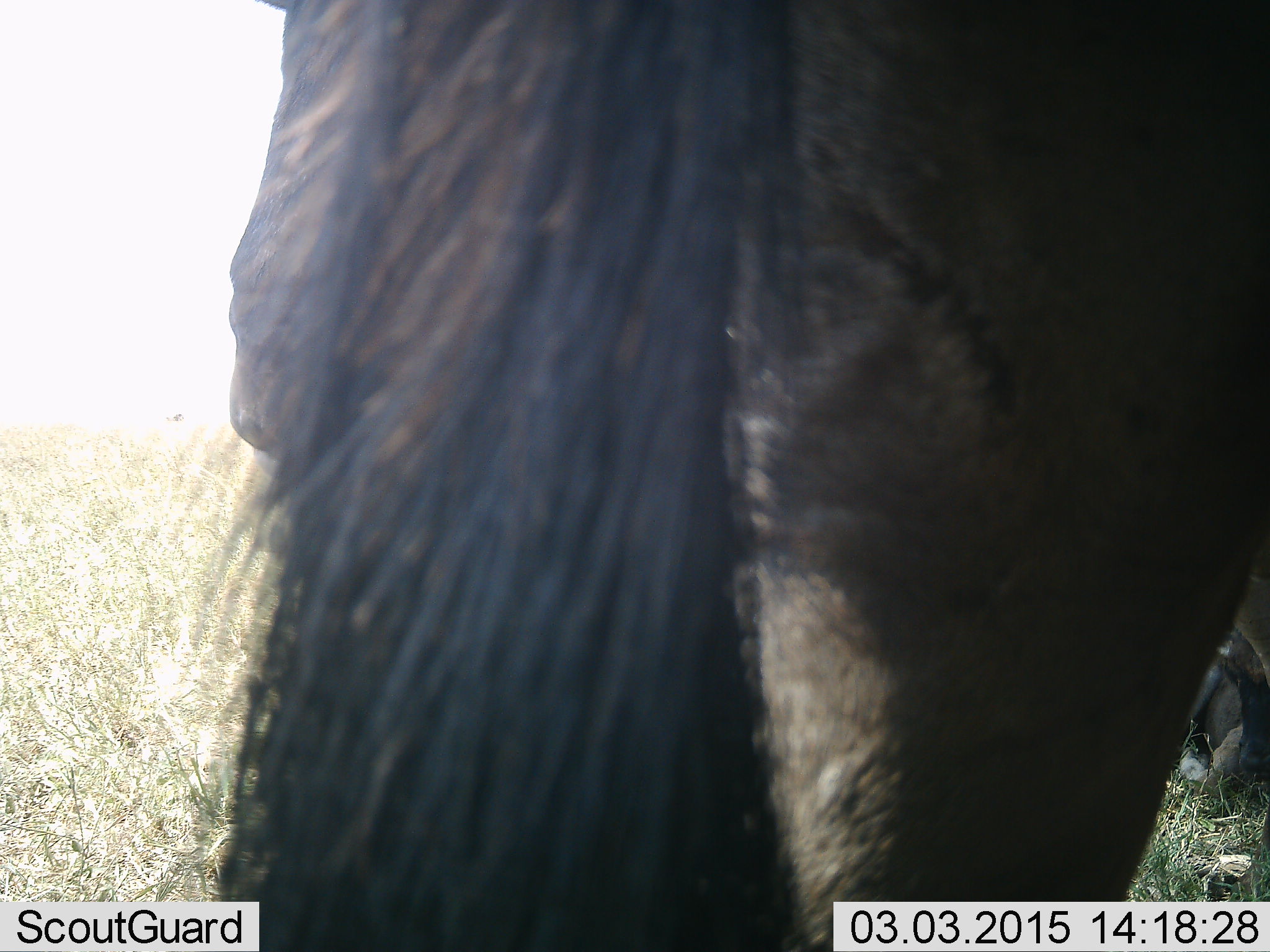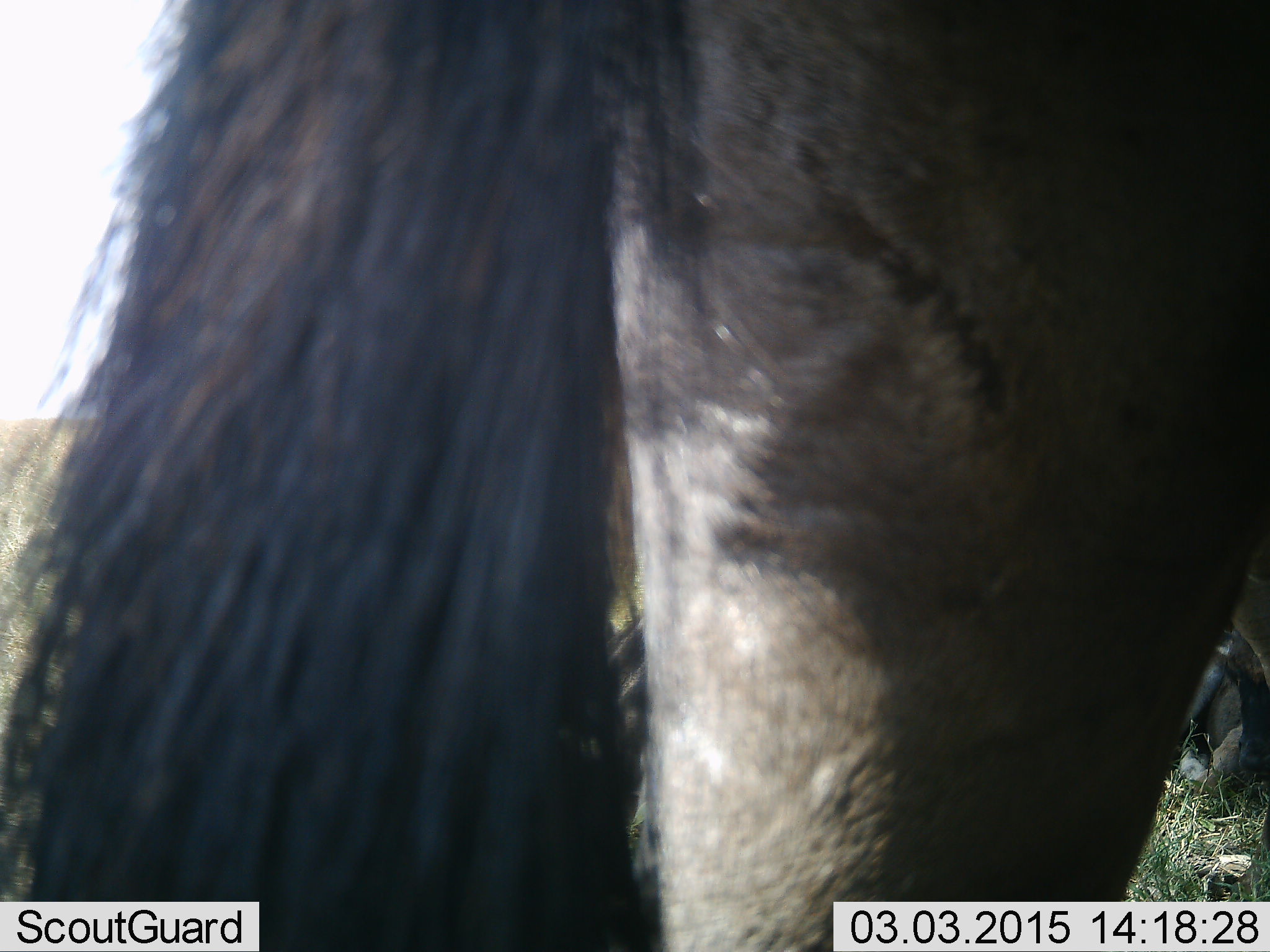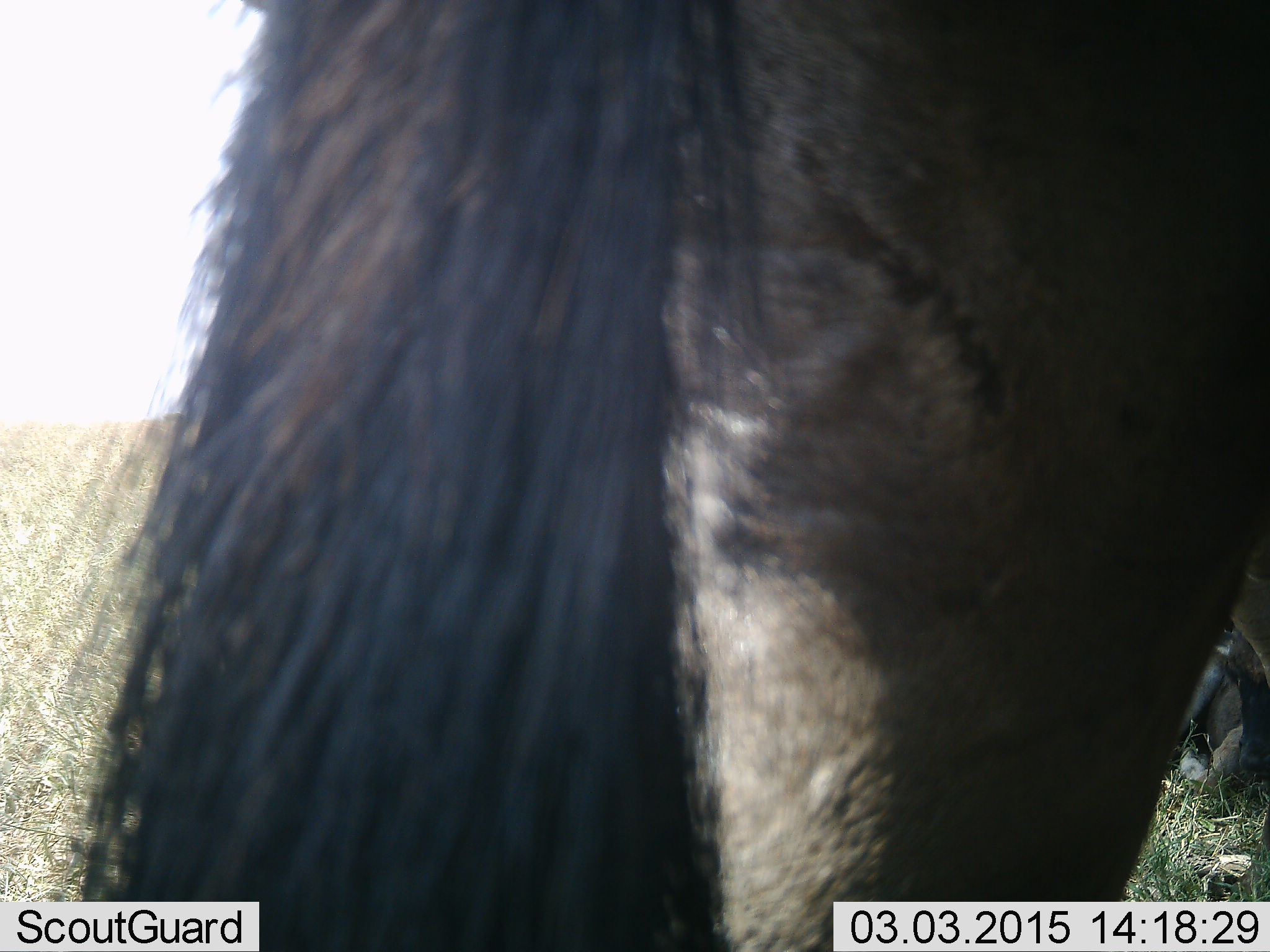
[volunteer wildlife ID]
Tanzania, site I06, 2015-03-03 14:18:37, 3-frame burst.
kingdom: Animalia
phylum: Chordata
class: Mammalia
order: Artiodactyla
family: Bovidae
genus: Connochaetes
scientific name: Connochaetes taurinus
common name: blue wildebeest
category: wildebeest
Wildebeest (blue wildebeest) (Connochaetes taurinus), count 1. Behavior (volunteer vote fractions): standing 100%, resting 40%, moving 20%, interacting 0%. Young present (vote fraction): 0%. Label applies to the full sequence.